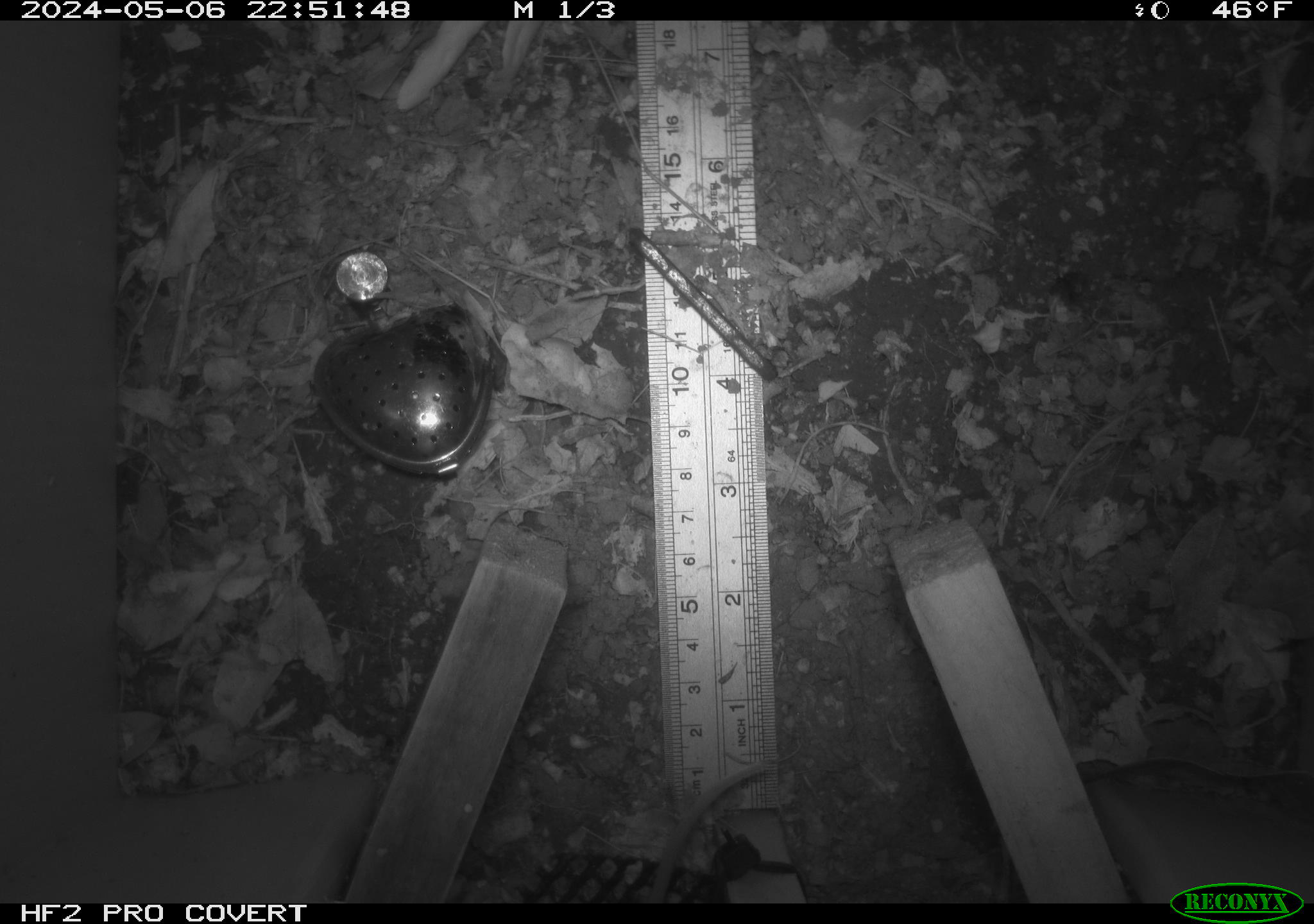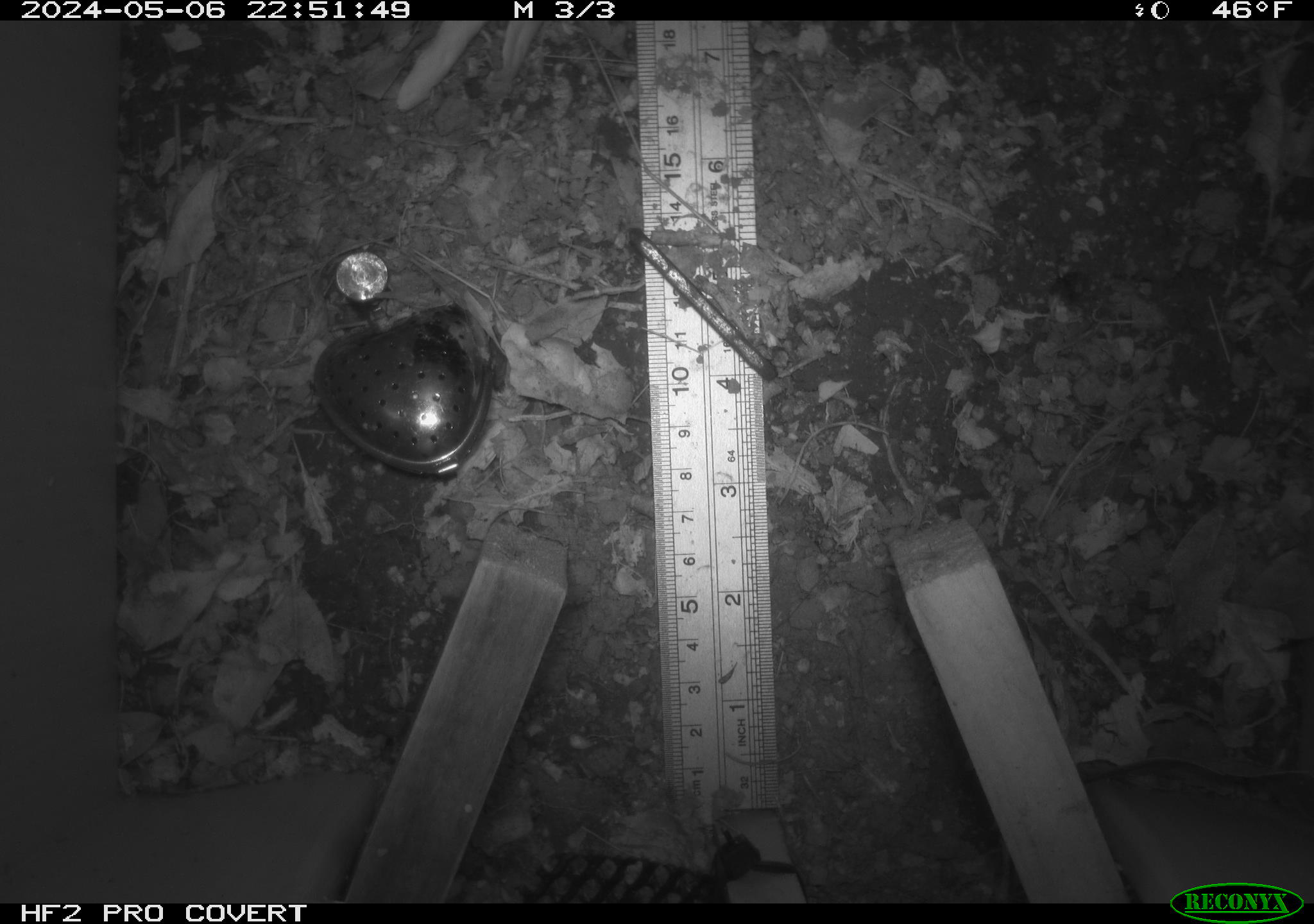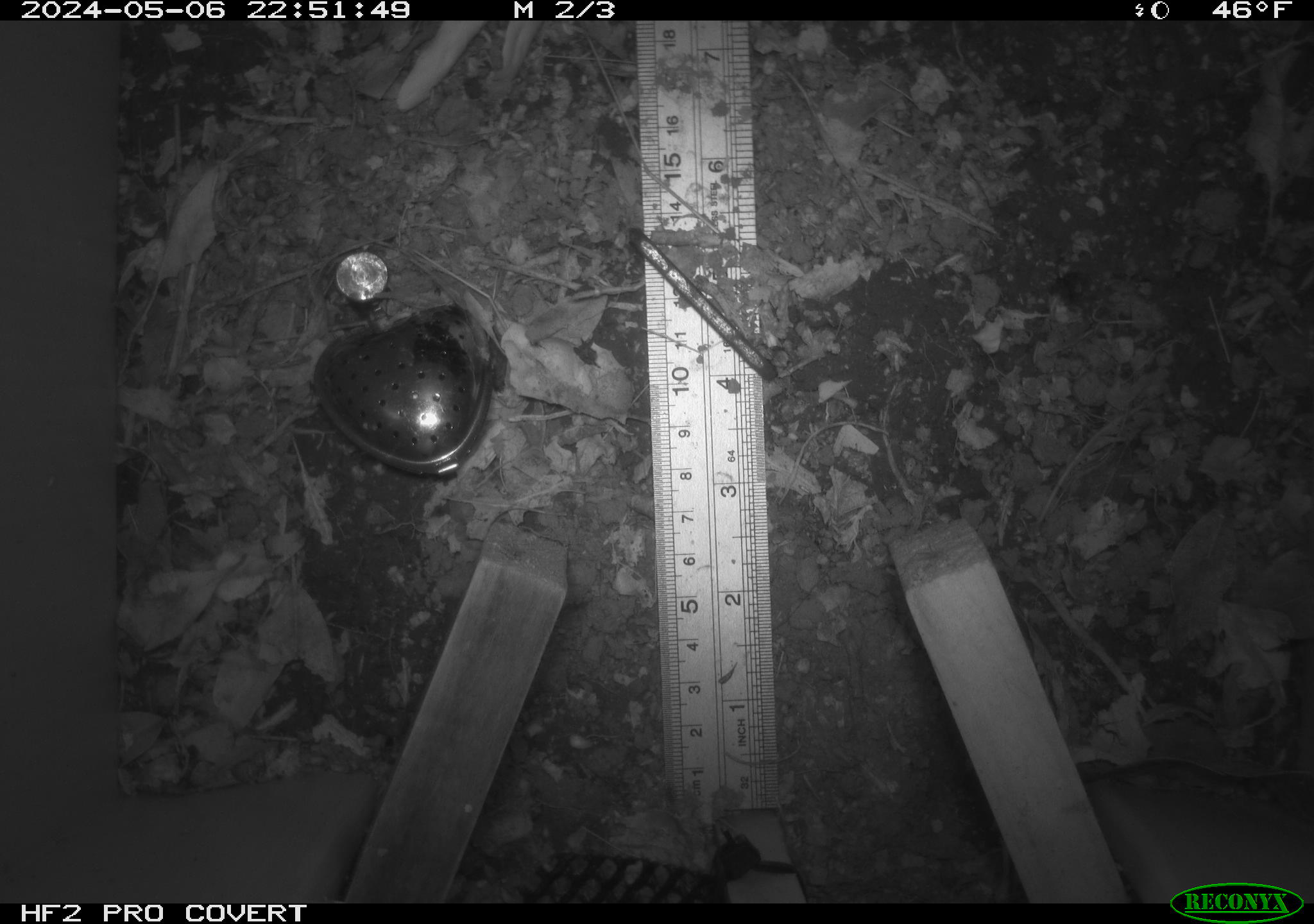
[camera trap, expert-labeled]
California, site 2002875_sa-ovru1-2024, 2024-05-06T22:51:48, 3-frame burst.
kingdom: Animalia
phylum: Chordata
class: Mammalia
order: Rodentia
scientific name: Rodentia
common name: rodent